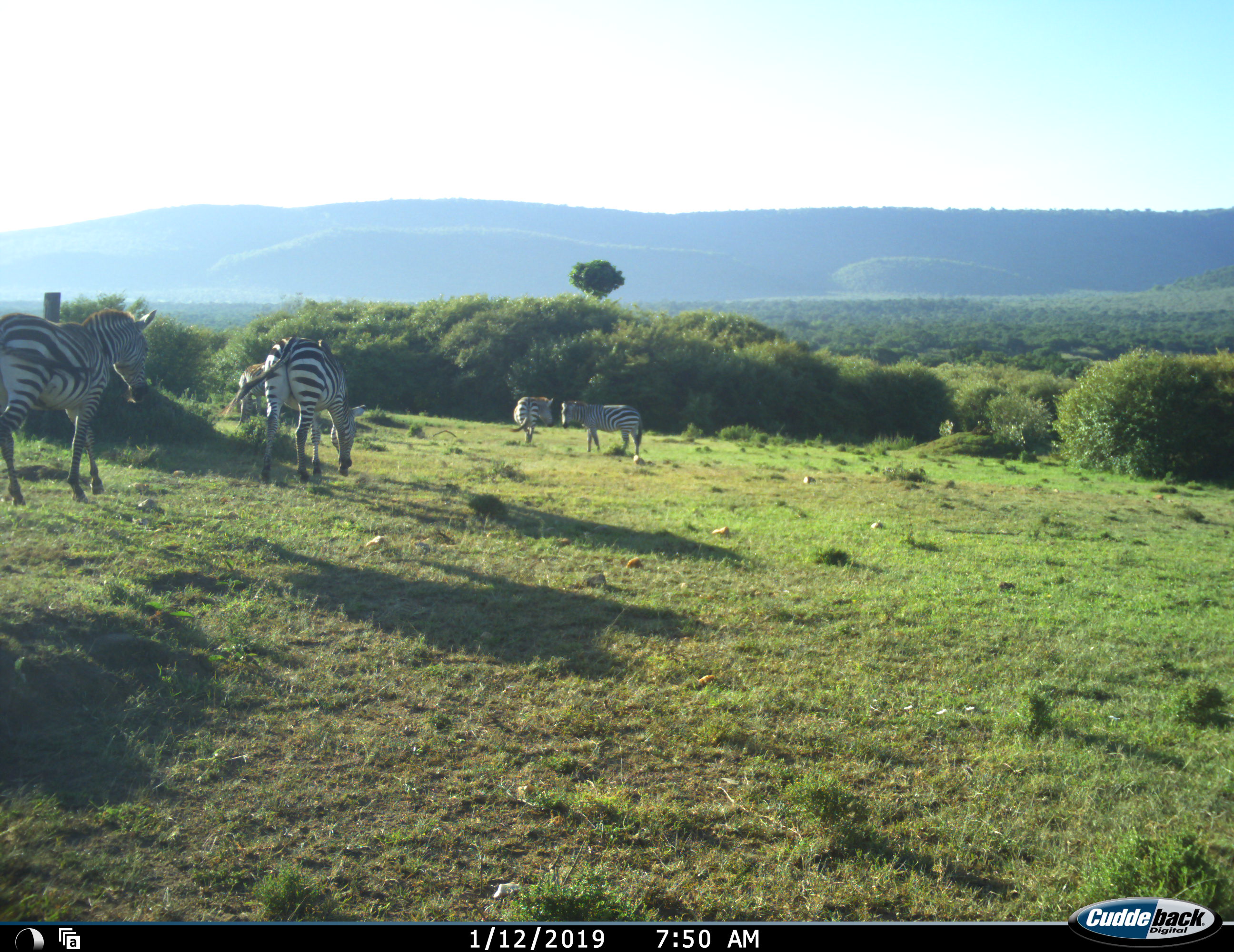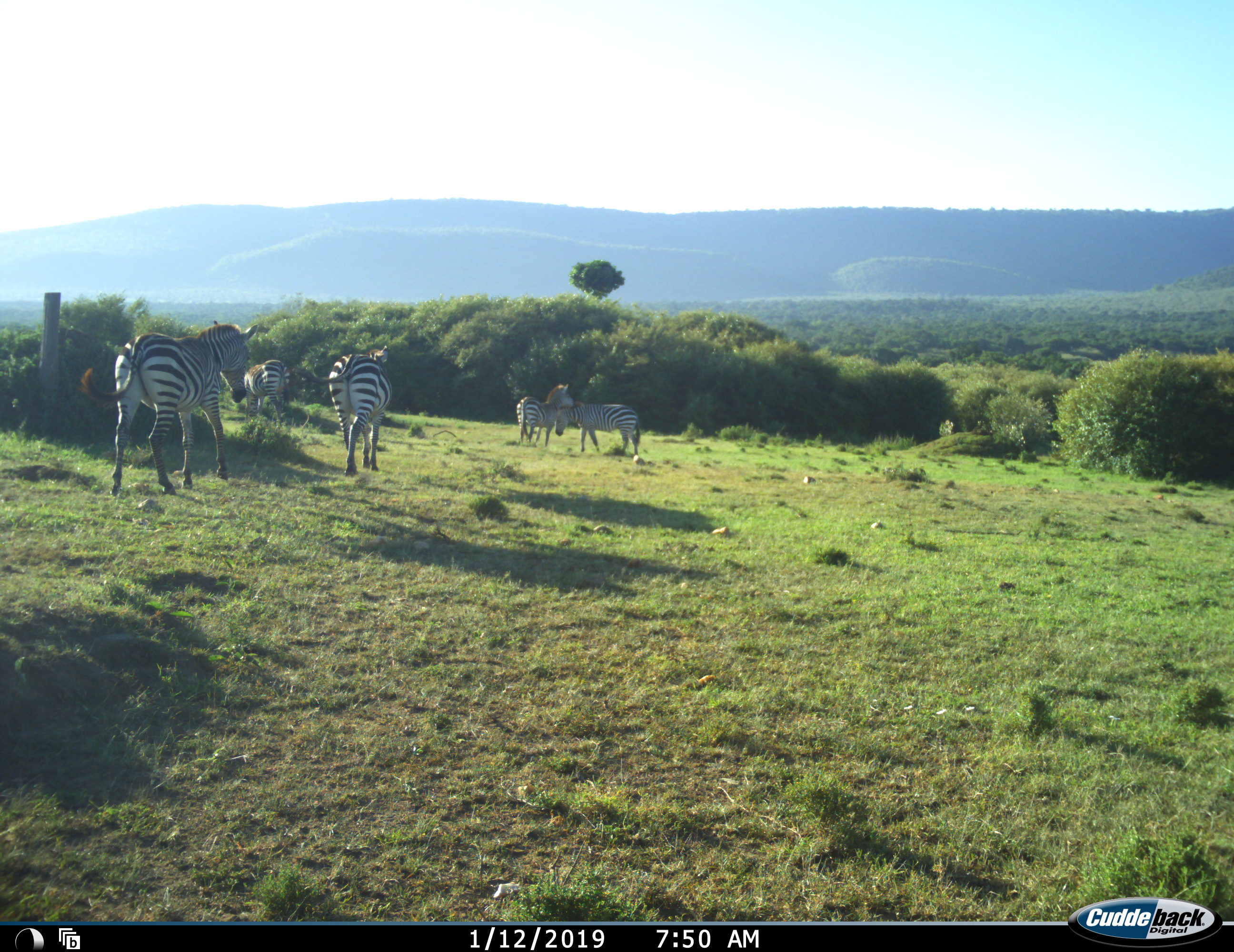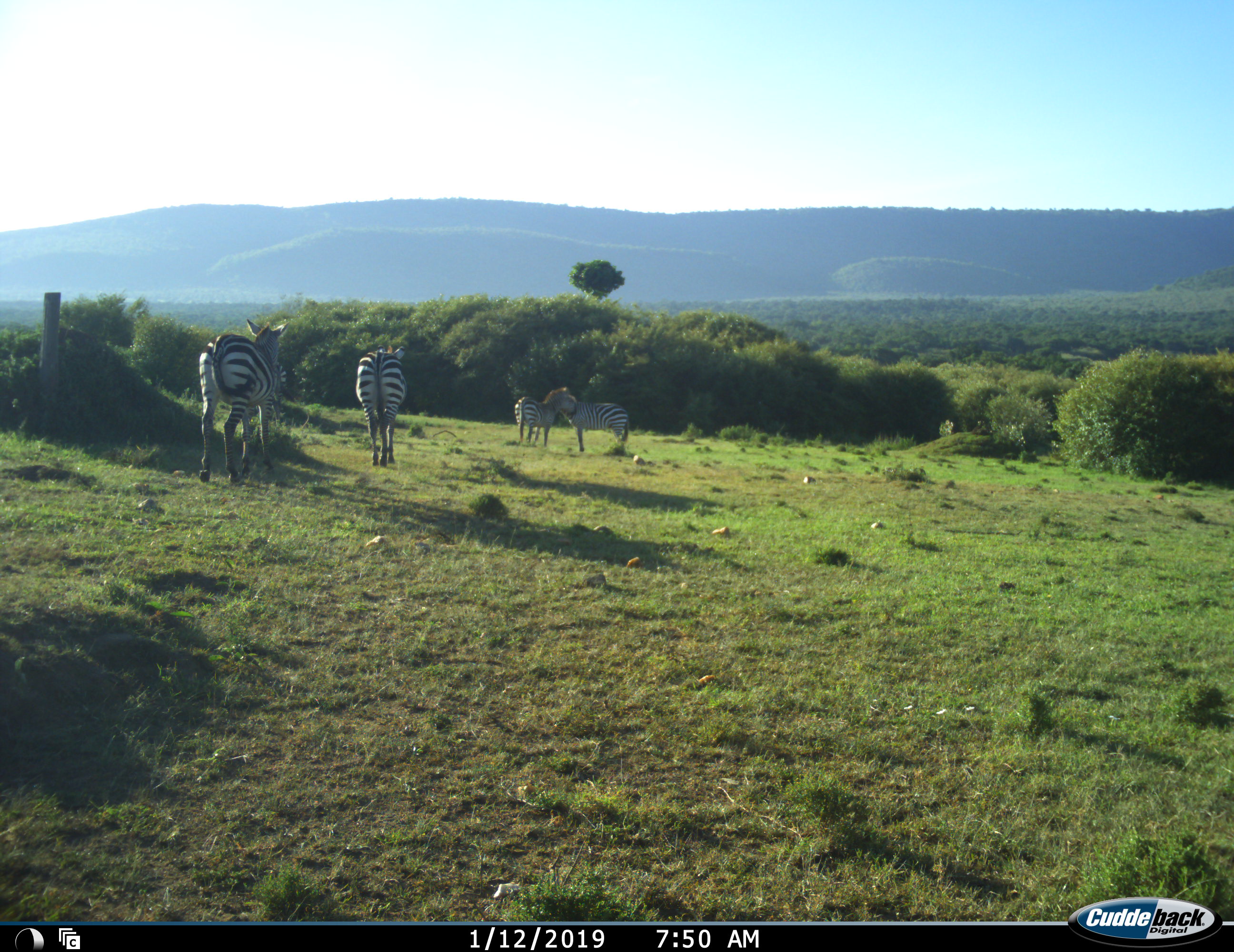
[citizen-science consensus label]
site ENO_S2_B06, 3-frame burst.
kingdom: Animalia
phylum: Chordata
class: Mammalia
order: Perissodactyla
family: Equidae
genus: Equus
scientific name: Equus quagga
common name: plains zebra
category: zebraplains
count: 5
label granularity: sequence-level